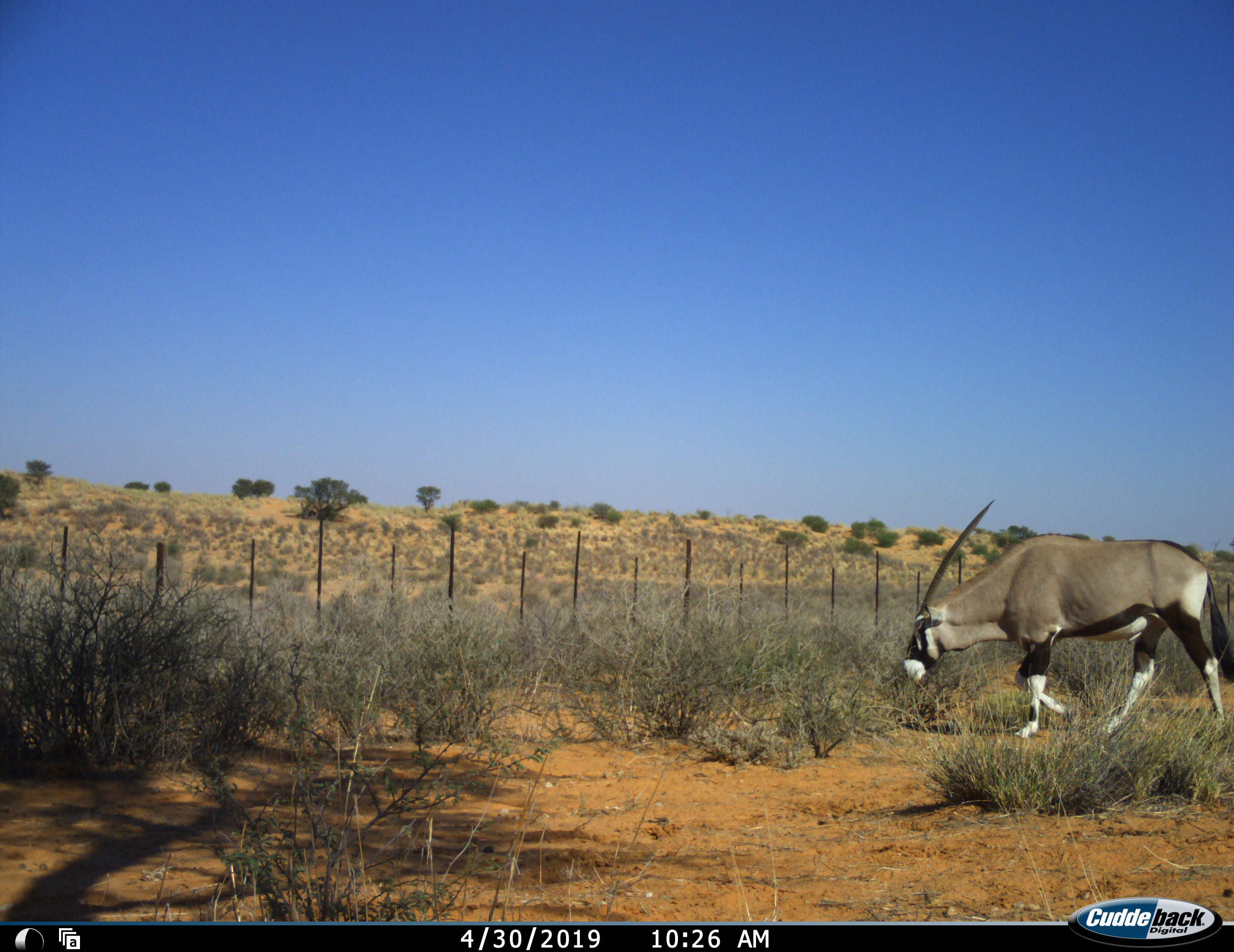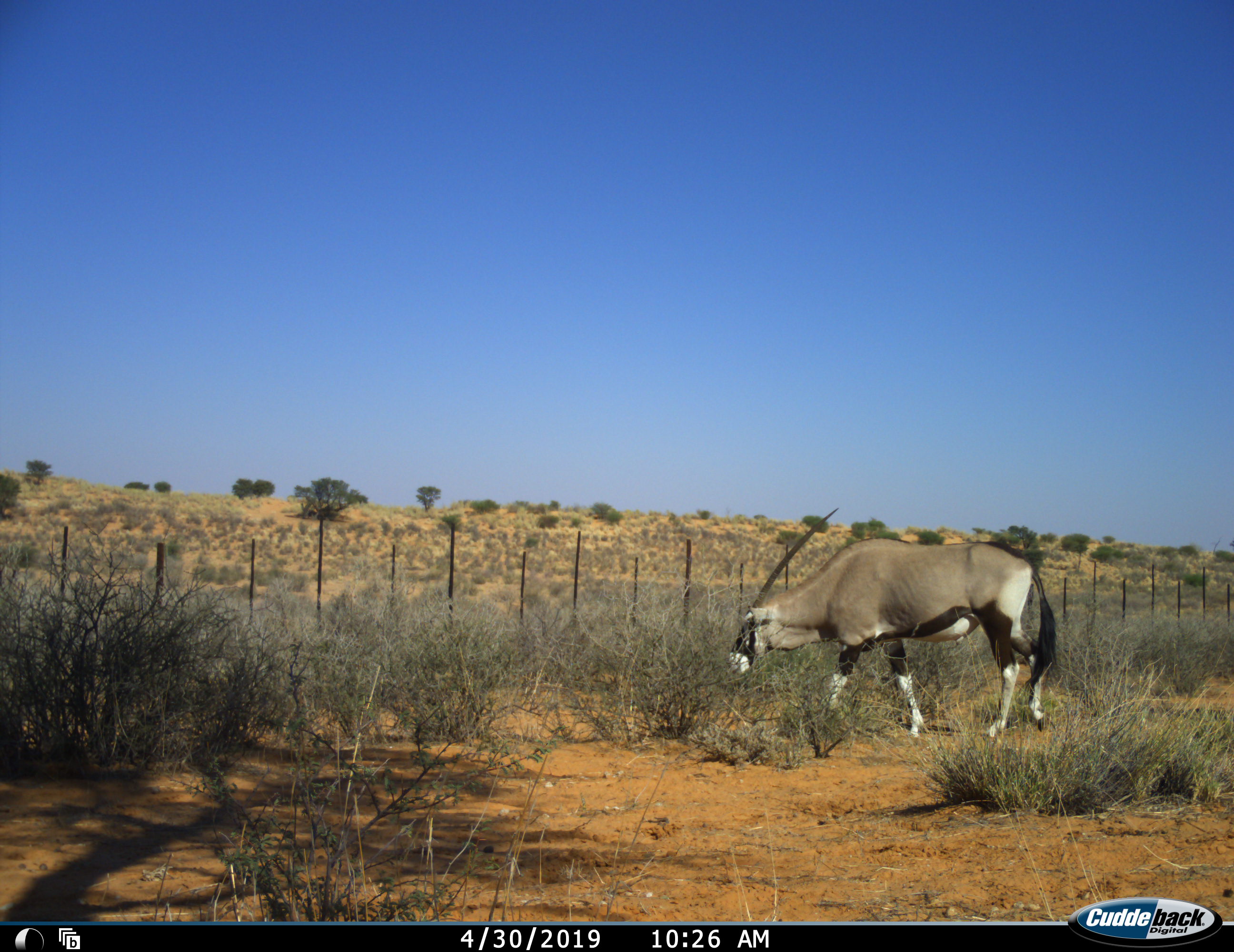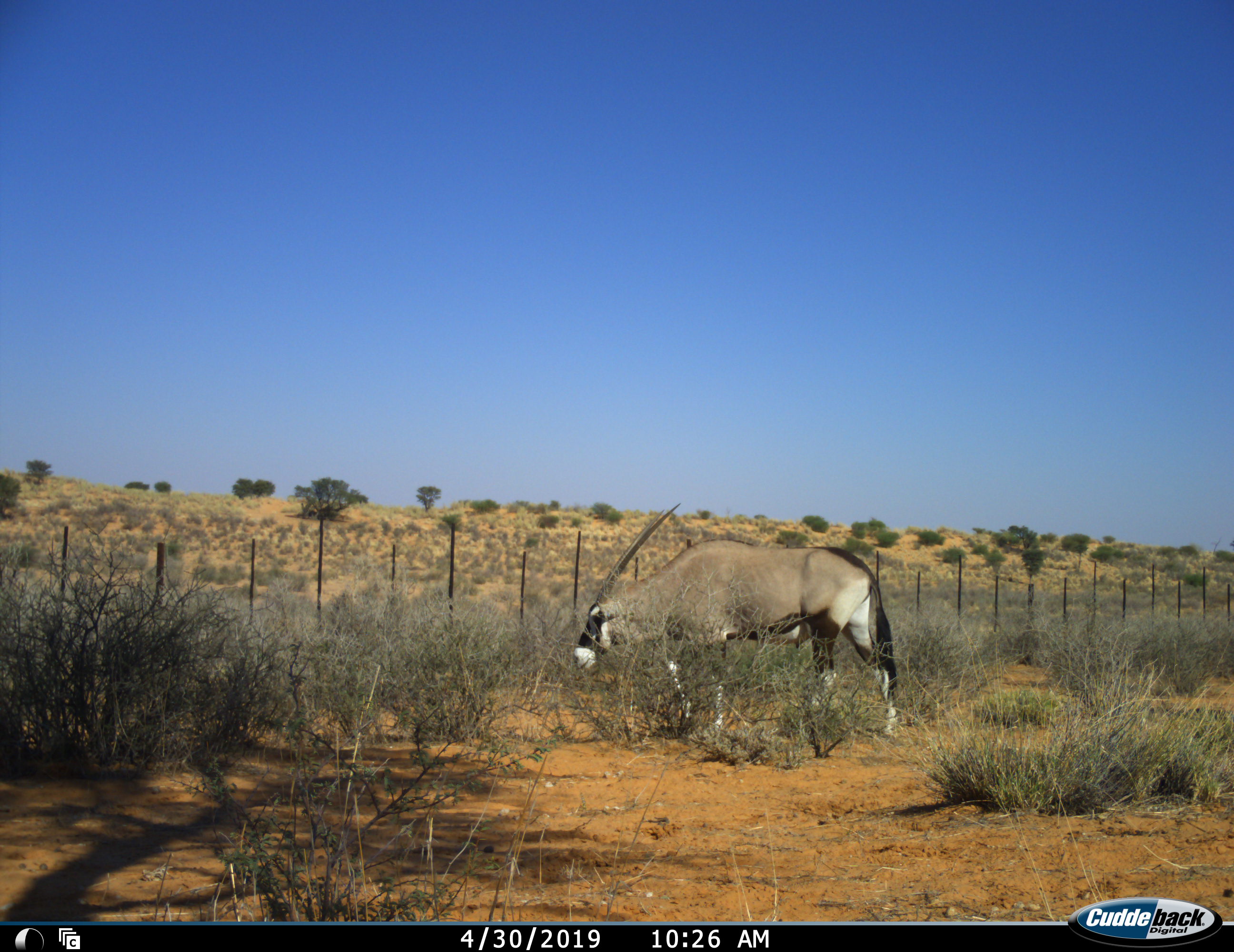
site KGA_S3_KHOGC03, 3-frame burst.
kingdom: Animalia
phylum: Chordata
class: Mammalia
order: Artiodactyla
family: Bovidae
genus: Oryx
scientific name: Oryx gazella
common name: gemsbok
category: oryx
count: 1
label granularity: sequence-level